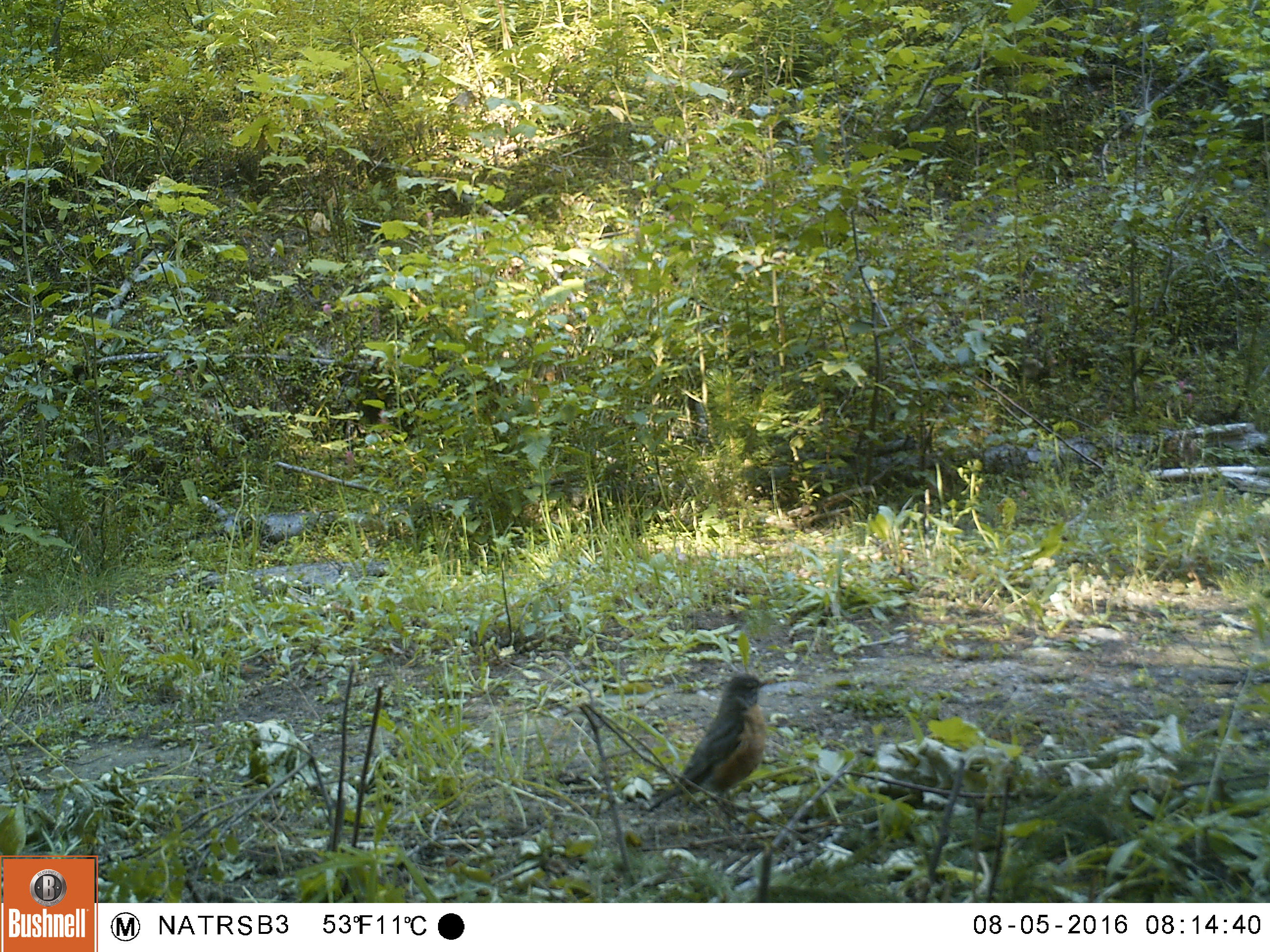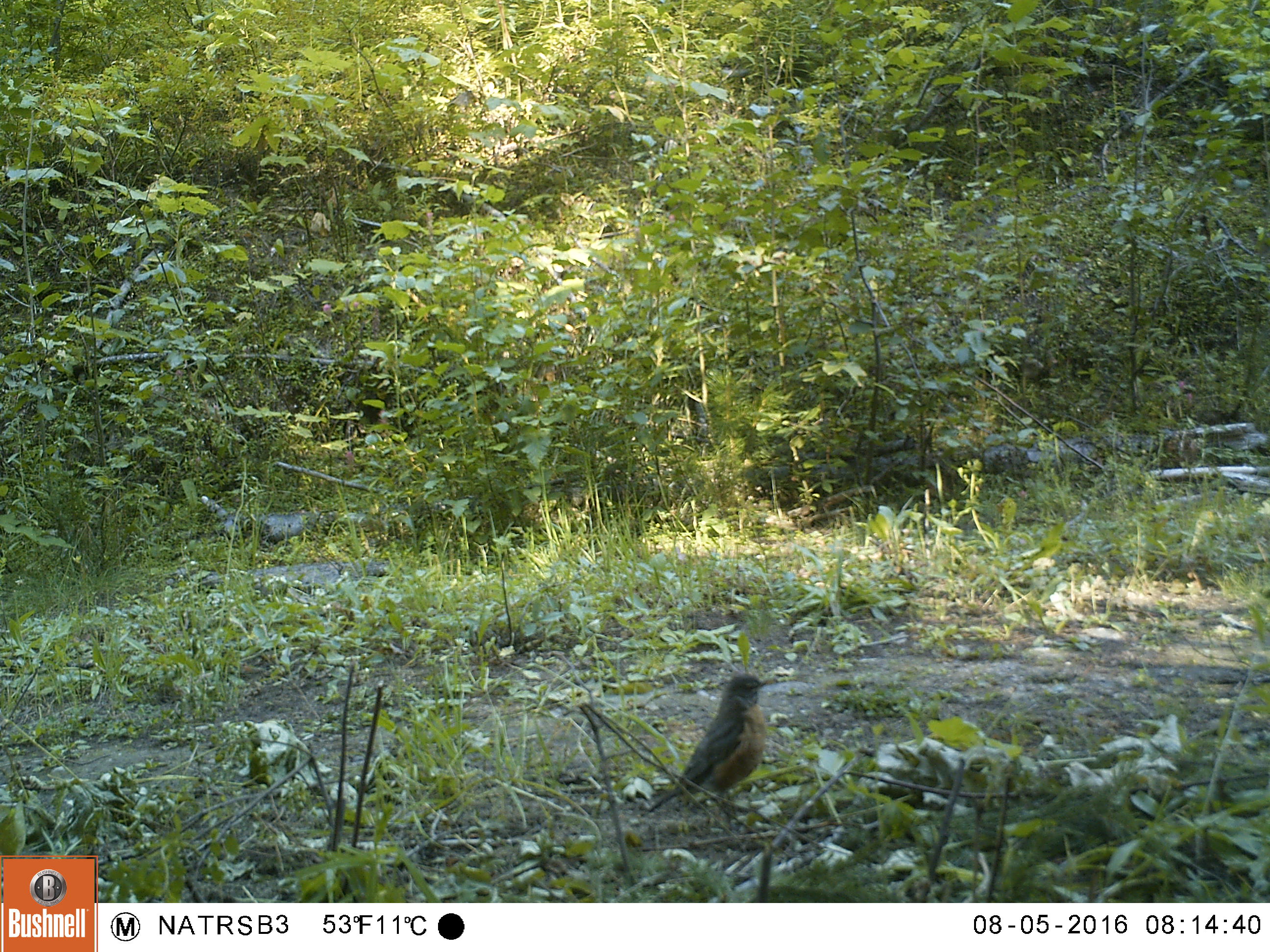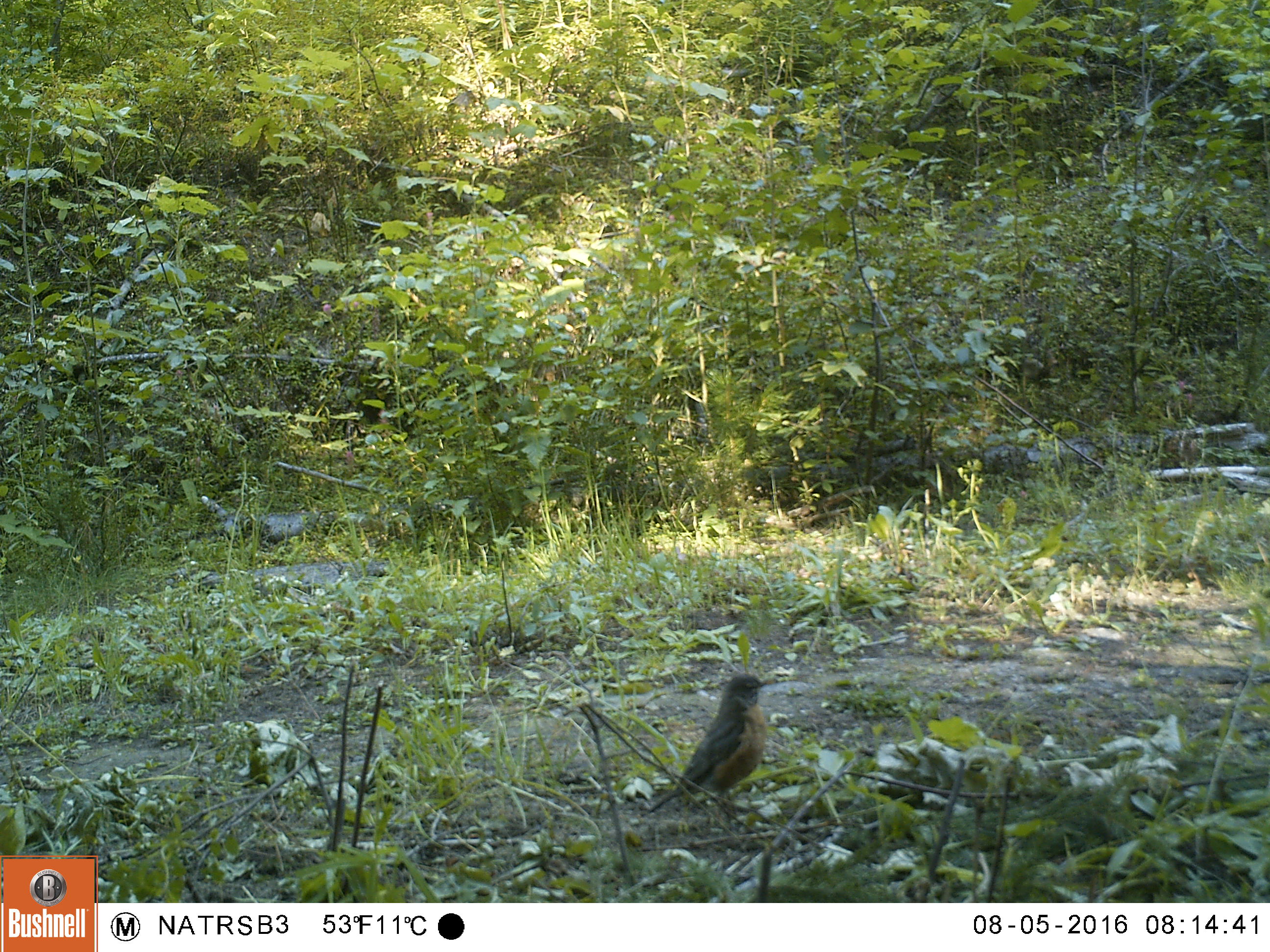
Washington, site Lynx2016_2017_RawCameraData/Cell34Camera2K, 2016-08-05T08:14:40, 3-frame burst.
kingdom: Animalia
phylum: Chordata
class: Aves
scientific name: Aves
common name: birds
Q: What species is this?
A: Aves (birds).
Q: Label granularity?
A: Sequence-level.